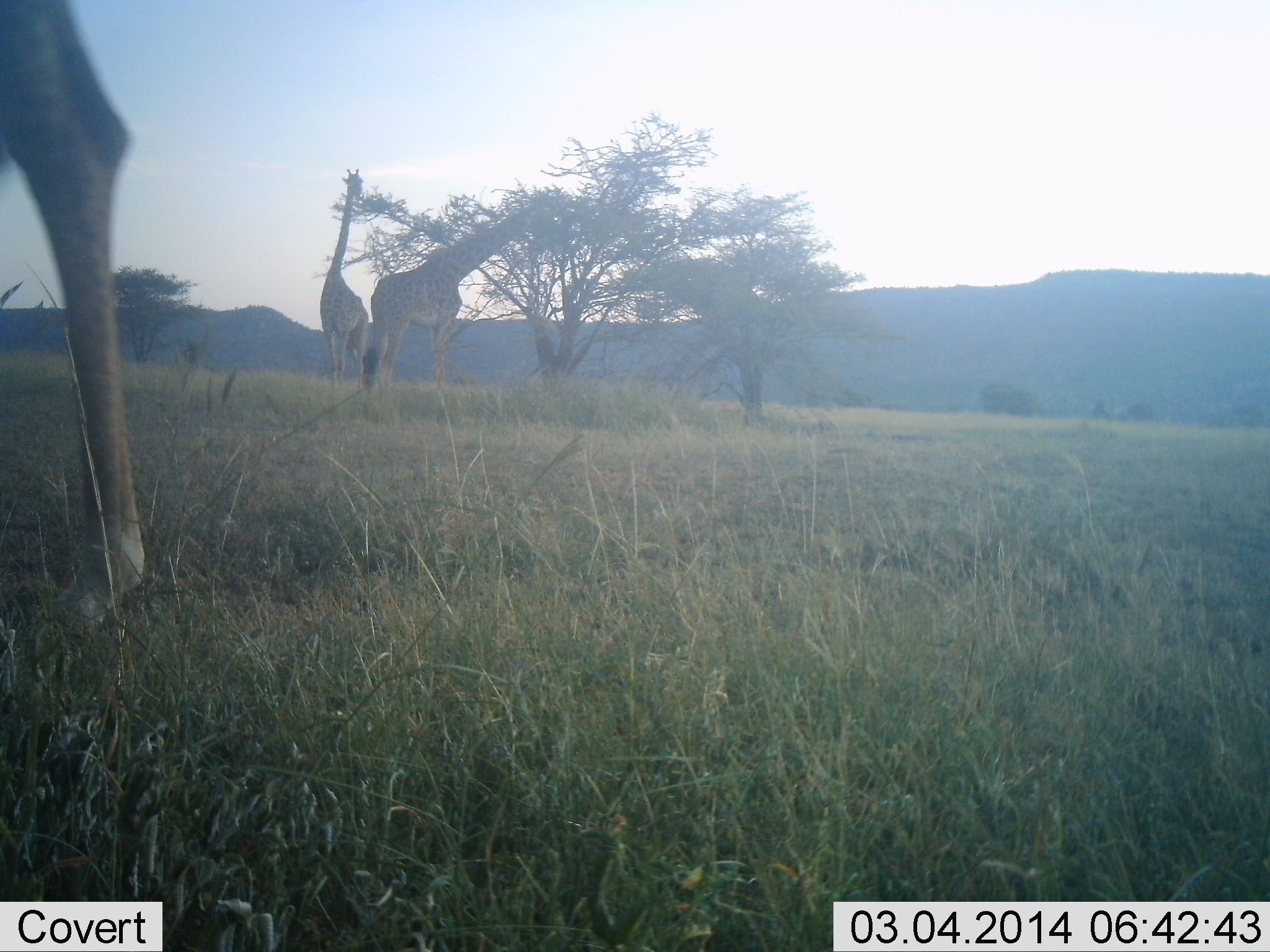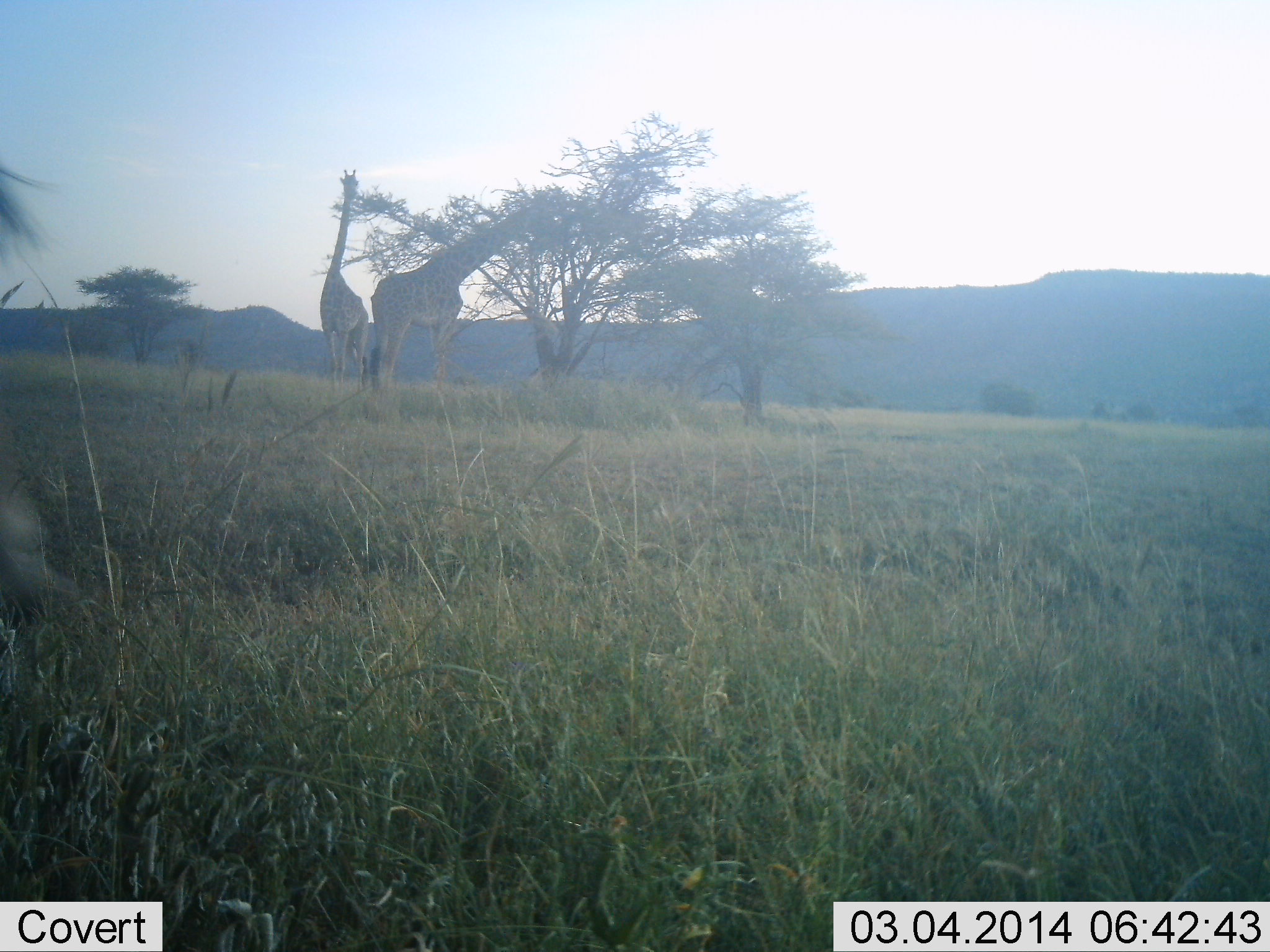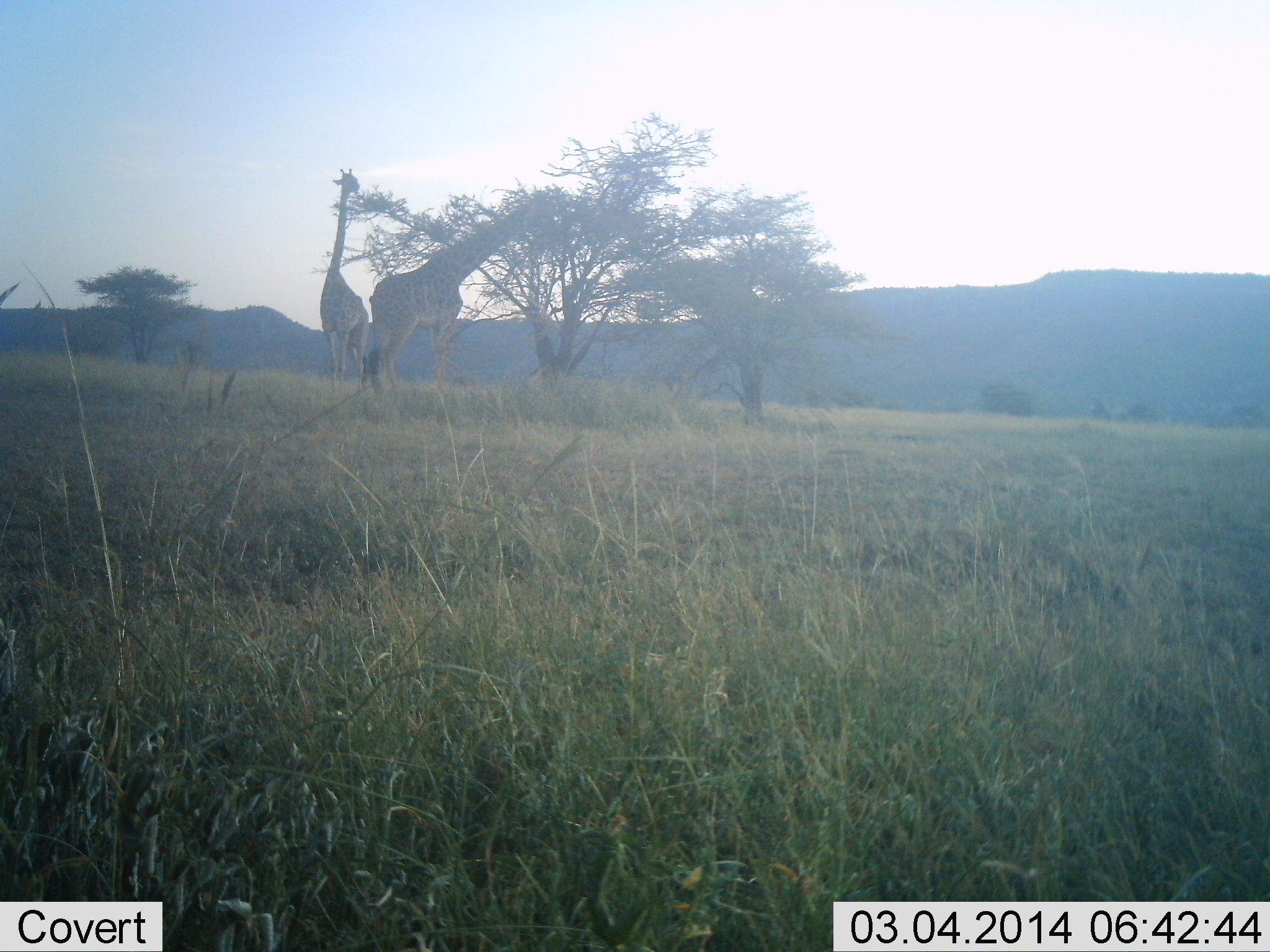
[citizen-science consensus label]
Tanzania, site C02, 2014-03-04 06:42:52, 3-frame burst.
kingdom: Animalia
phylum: Chordata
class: Mammalia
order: Artiodactyla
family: Giraffidae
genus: Giraffa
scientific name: Giraffa camelopardalis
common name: giraffe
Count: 3.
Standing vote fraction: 73%.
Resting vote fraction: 0%.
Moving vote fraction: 64%.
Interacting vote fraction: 0%.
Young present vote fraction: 0%.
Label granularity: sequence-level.